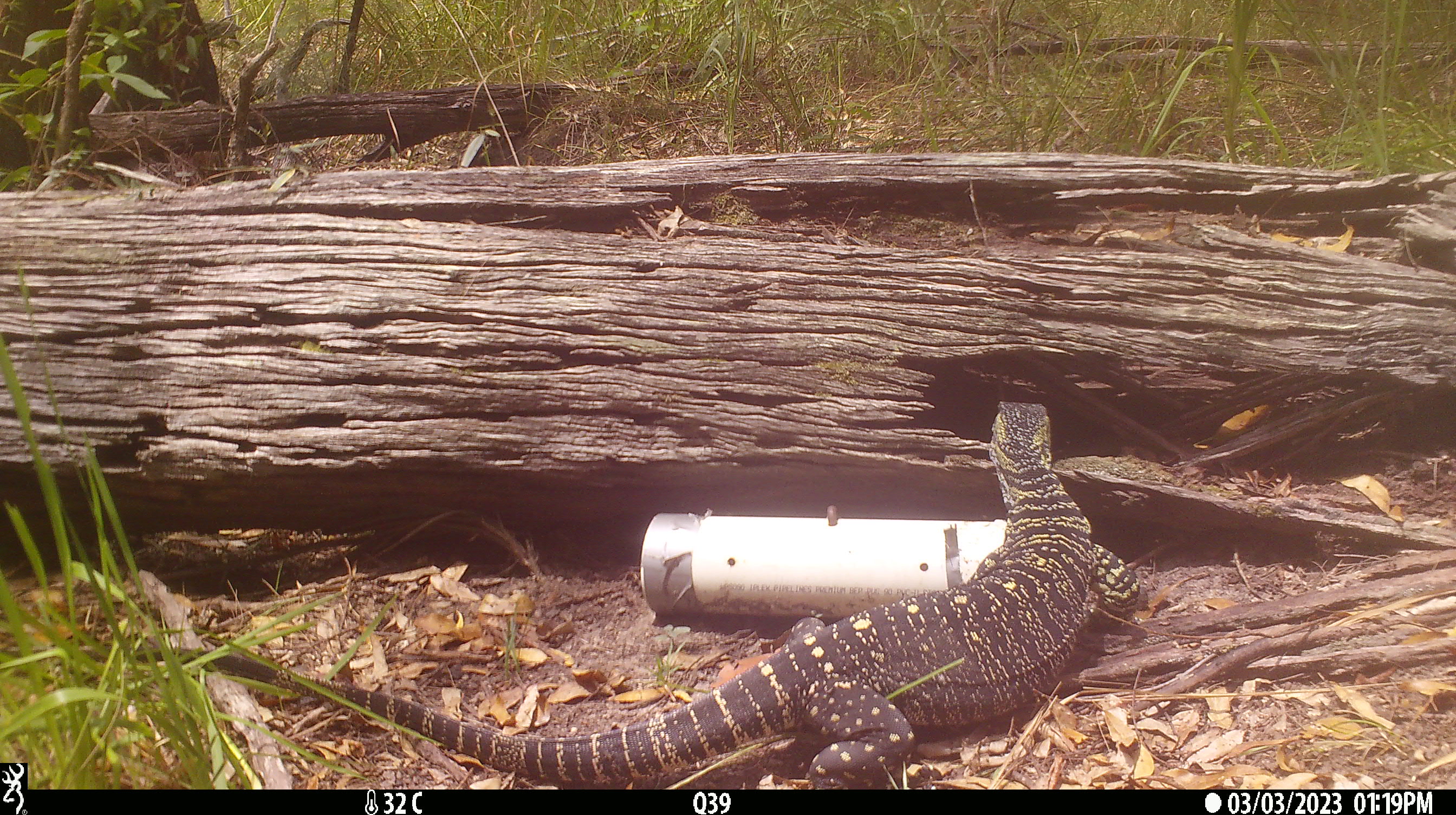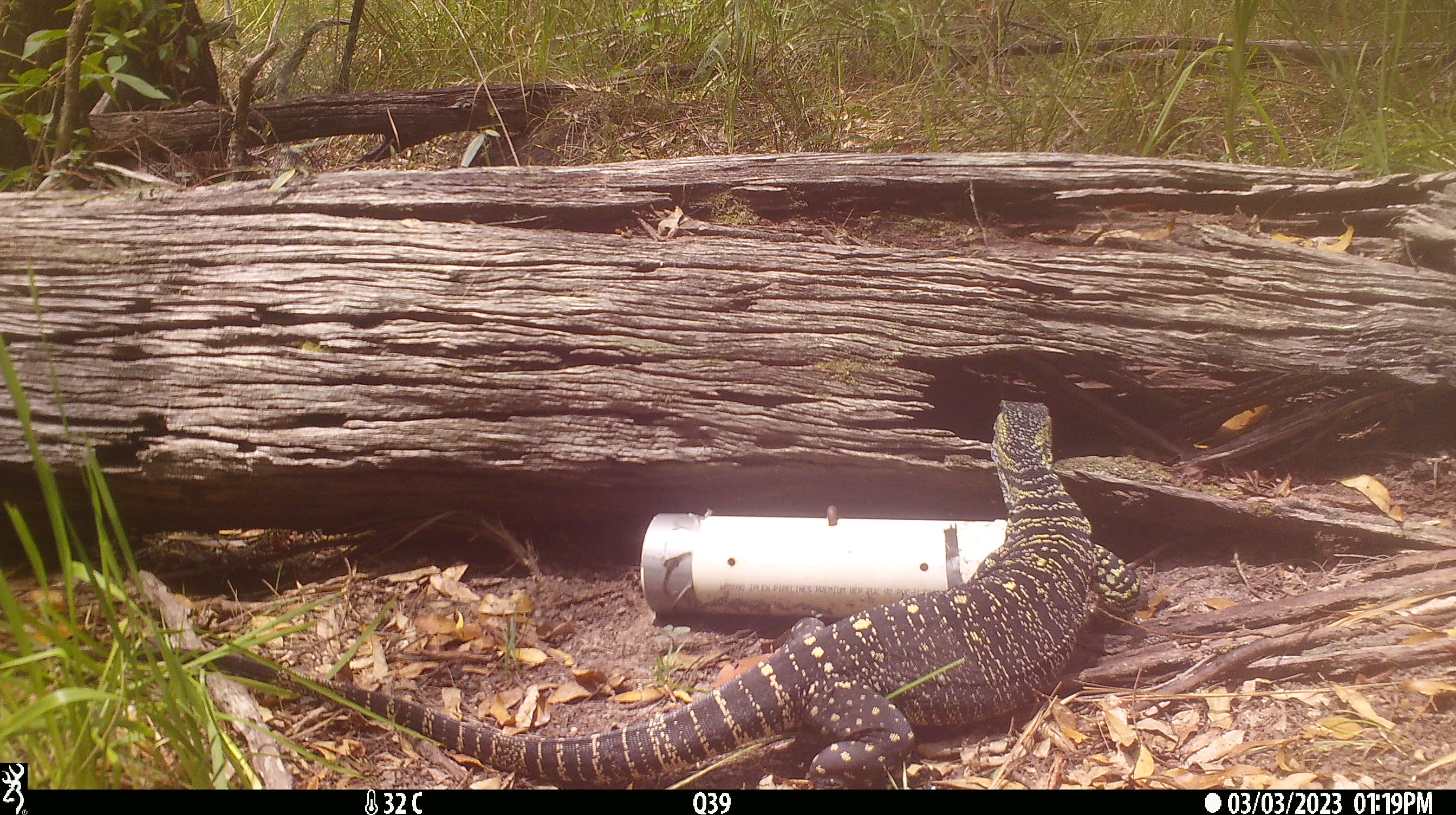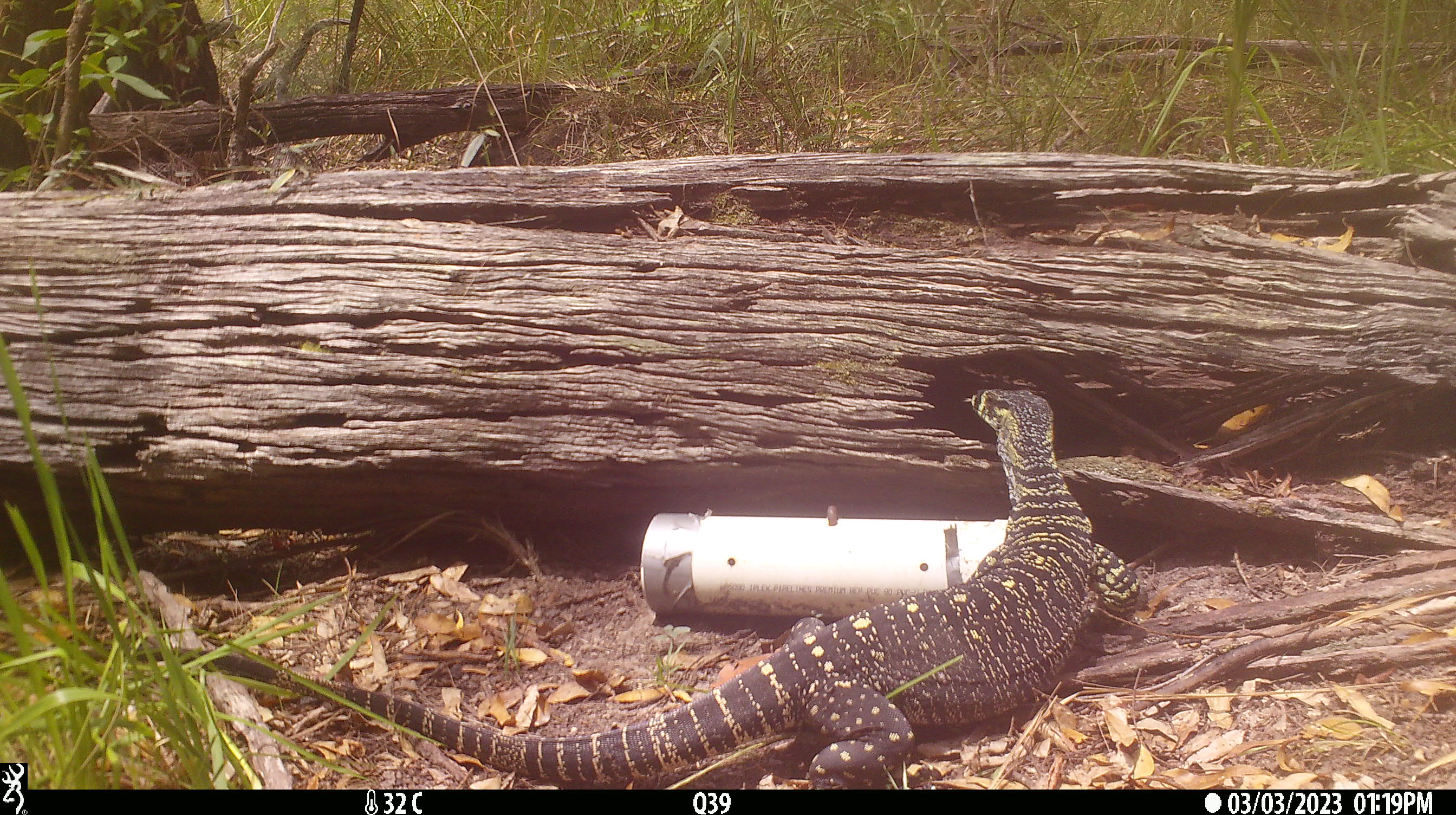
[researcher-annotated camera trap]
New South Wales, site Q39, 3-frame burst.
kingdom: Animalia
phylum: Chordata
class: Reptilia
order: Squamata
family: Varanidae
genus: Varanus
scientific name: Varanus varius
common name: lace monitor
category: goanna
Goanna (lace monitor) (Varanus varius).